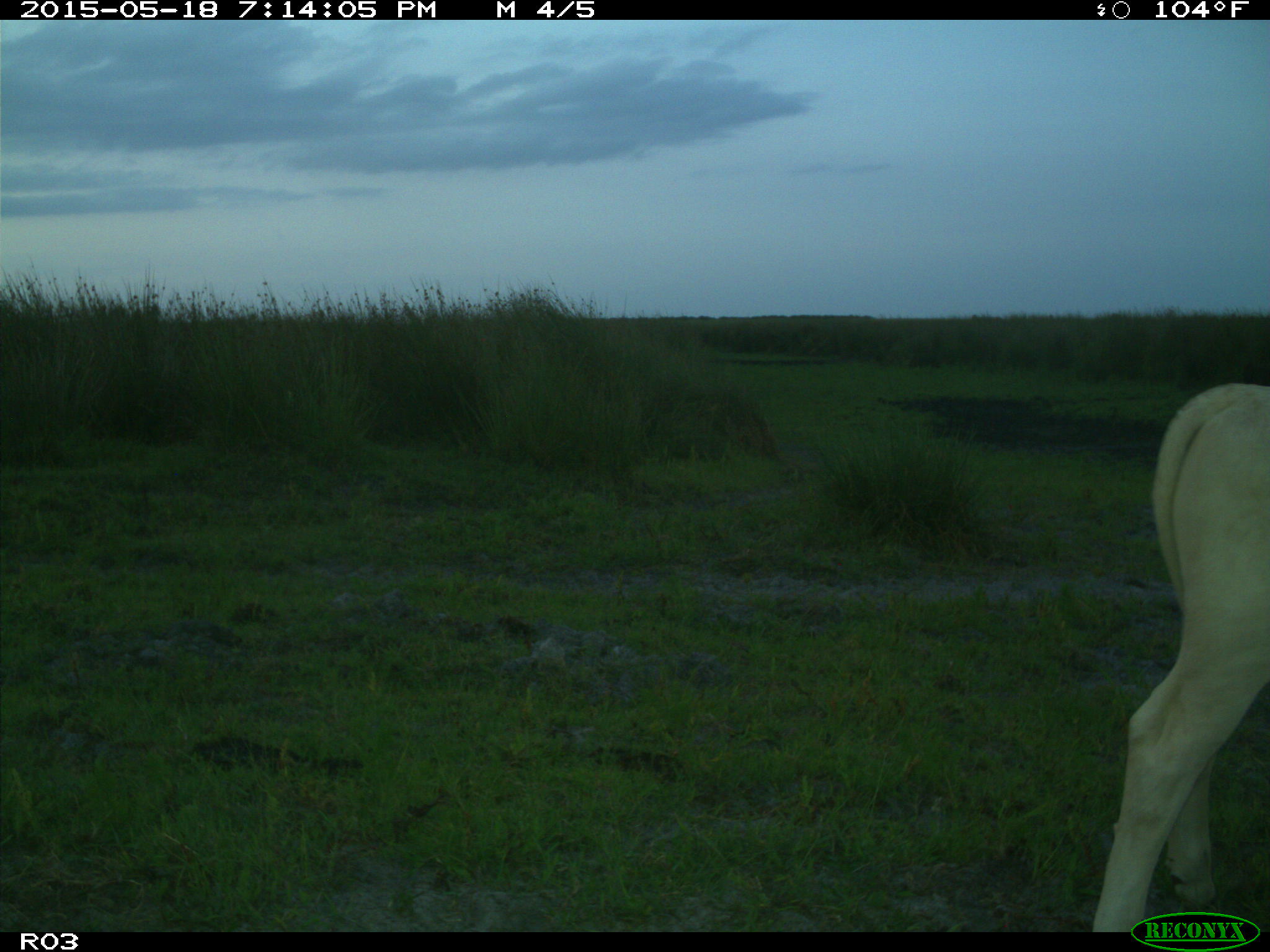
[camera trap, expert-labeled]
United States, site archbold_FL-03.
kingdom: Animalia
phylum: Chordata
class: Mammalia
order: Artiodactyla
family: Bovidae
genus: Bos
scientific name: Bos taurus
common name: domestic cow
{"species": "Bos taurus (domestic cow)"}